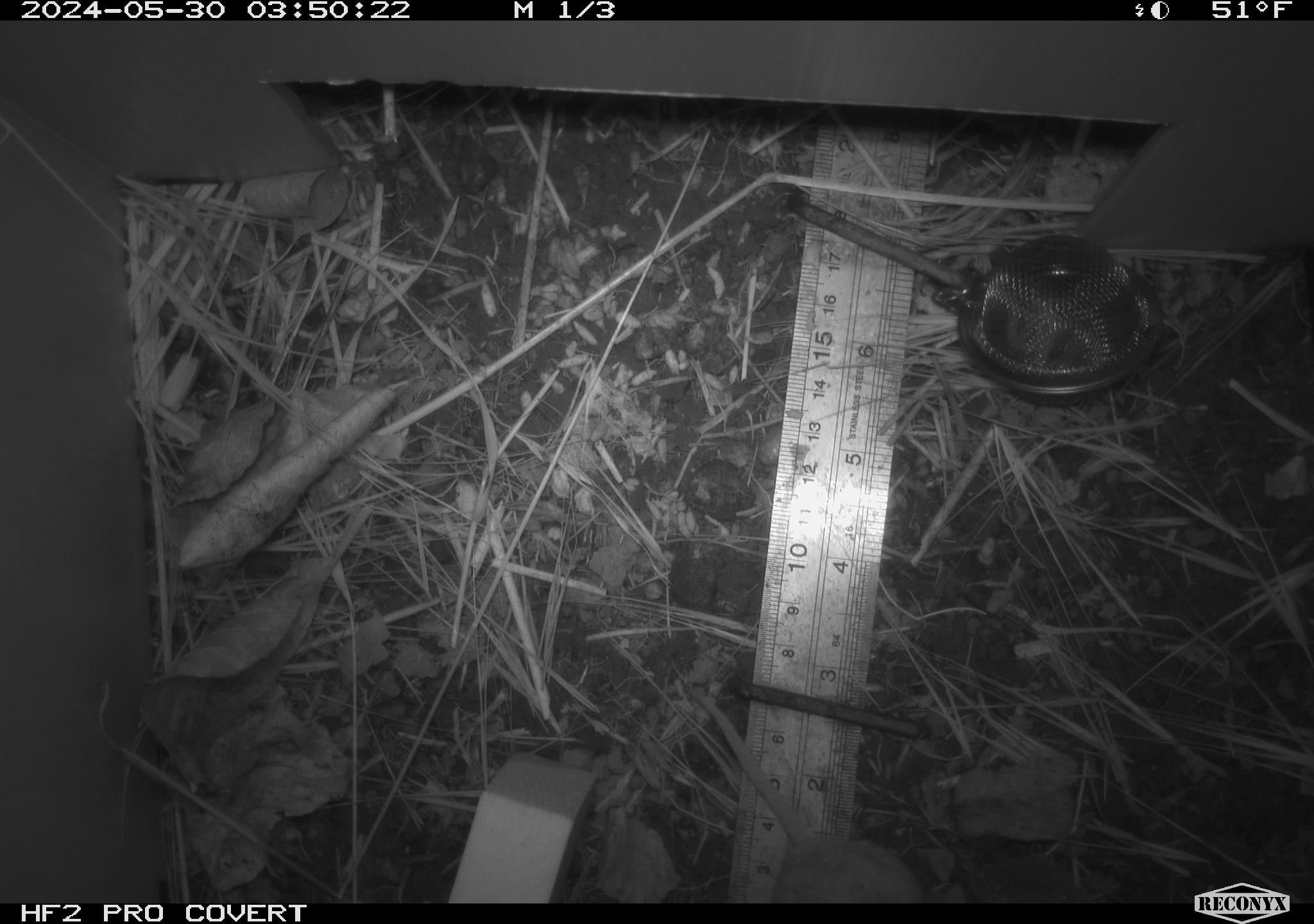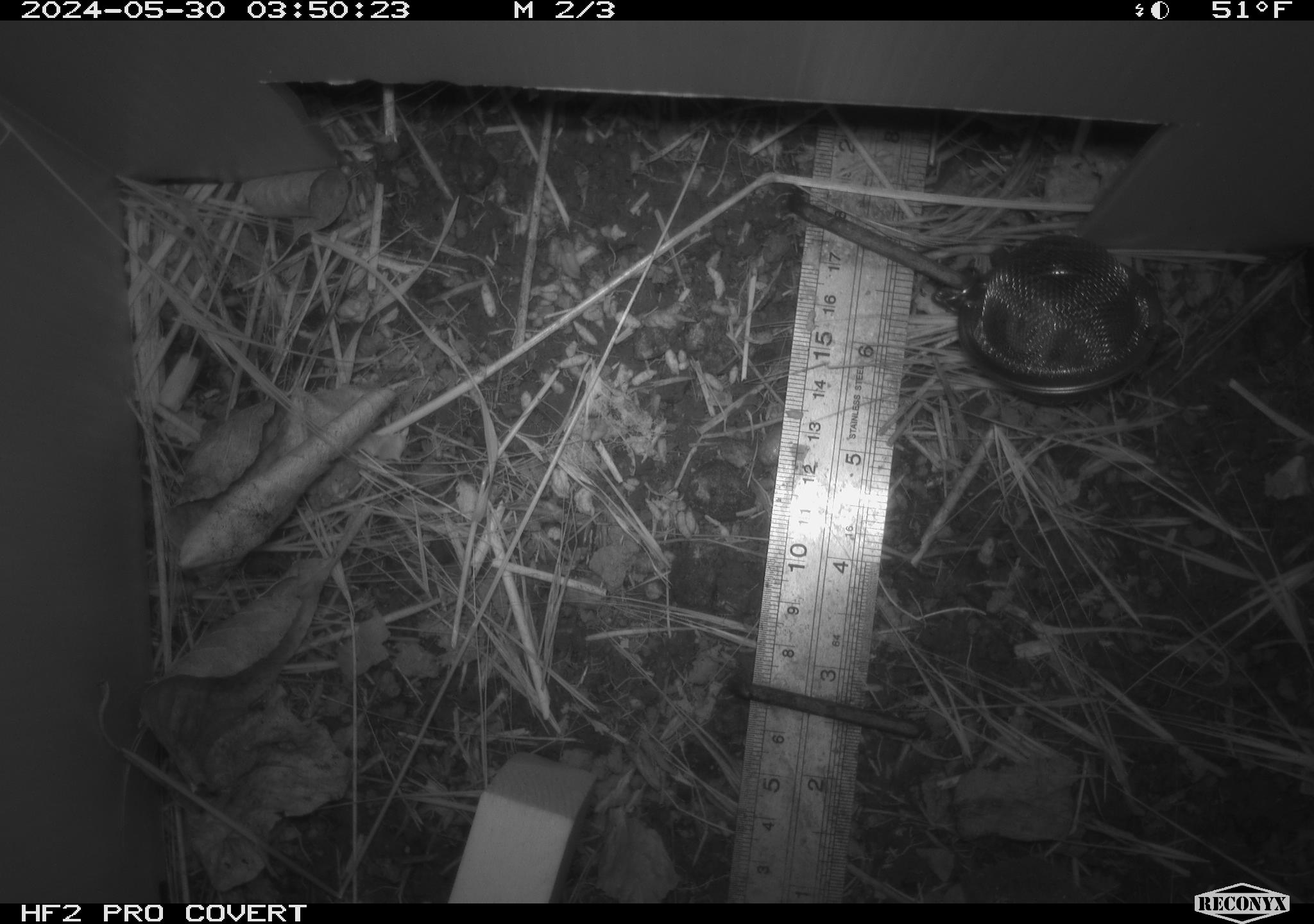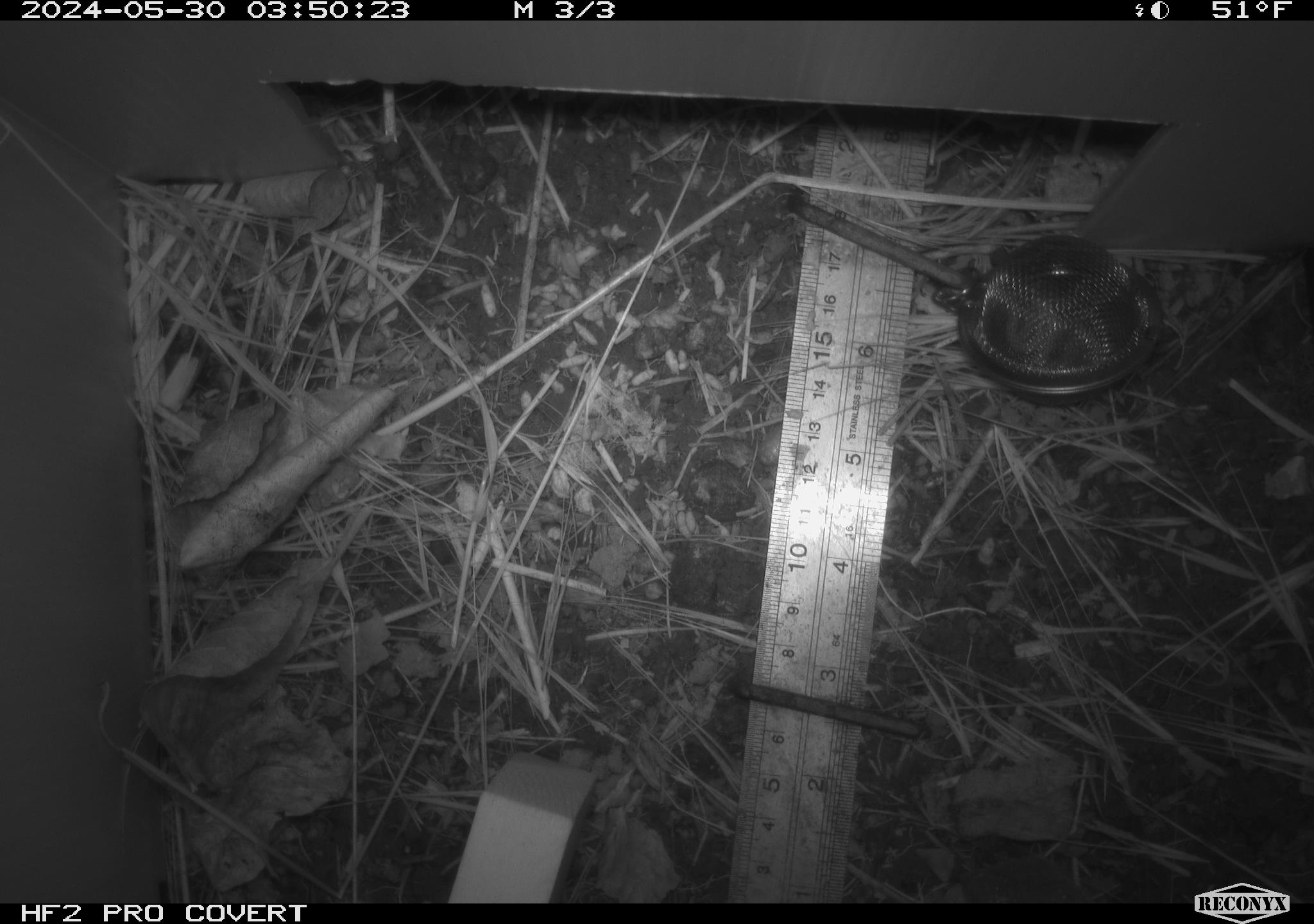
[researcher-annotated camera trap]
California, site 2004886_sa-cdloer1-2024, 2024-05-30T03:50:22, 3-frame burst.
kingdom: Animalia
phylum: Chordata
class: Mammalia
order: Rodentia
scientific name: Rodentia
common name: mouse species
Mouse species (Rodentia).